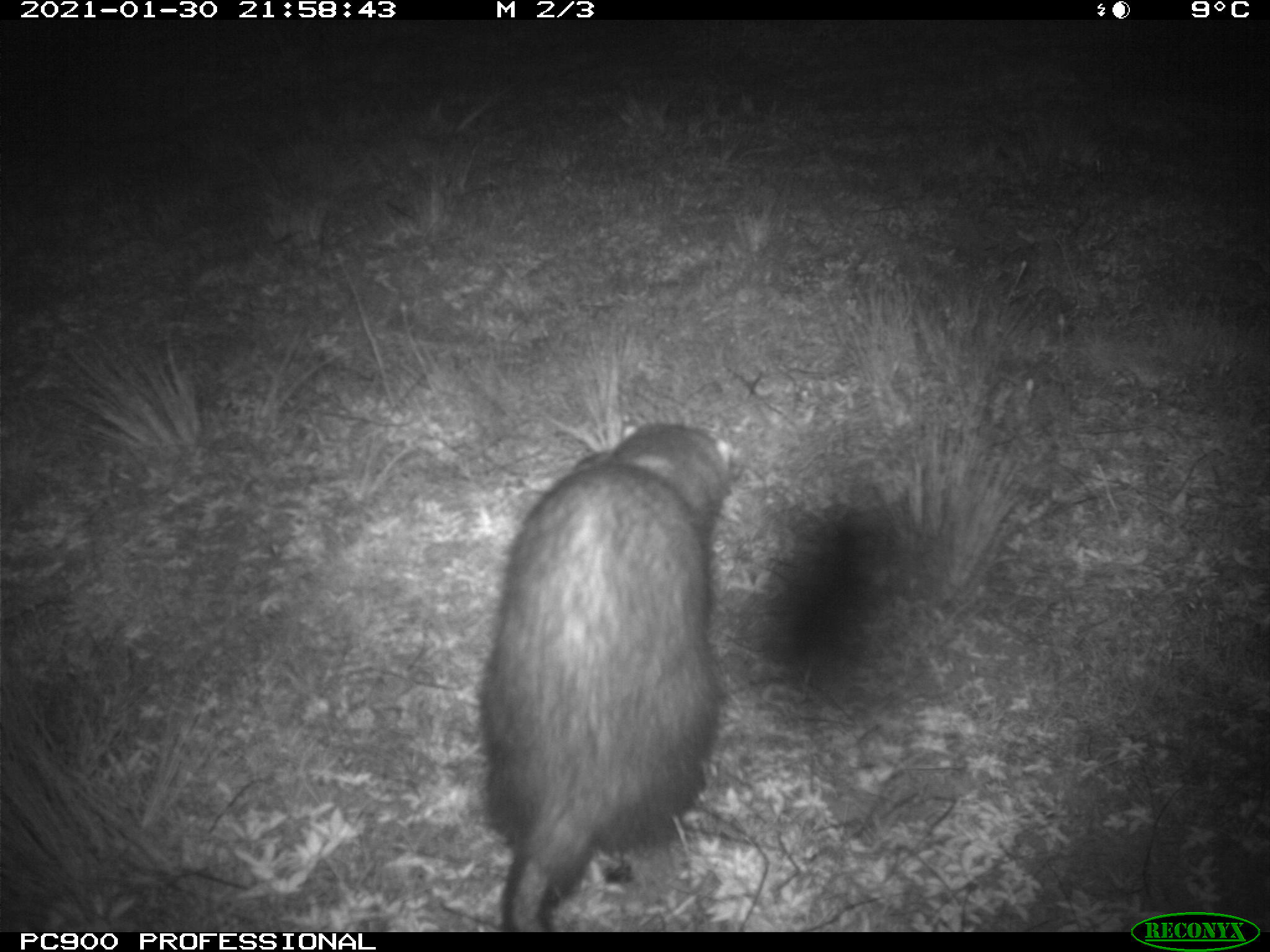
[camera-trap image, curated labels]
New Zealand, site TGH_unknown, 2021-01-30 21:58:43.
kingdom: Animalia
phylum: Chordata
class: Mammalia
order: Carnivora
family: Mustelidae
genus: Mustela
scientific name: Mustela furo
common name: ferret